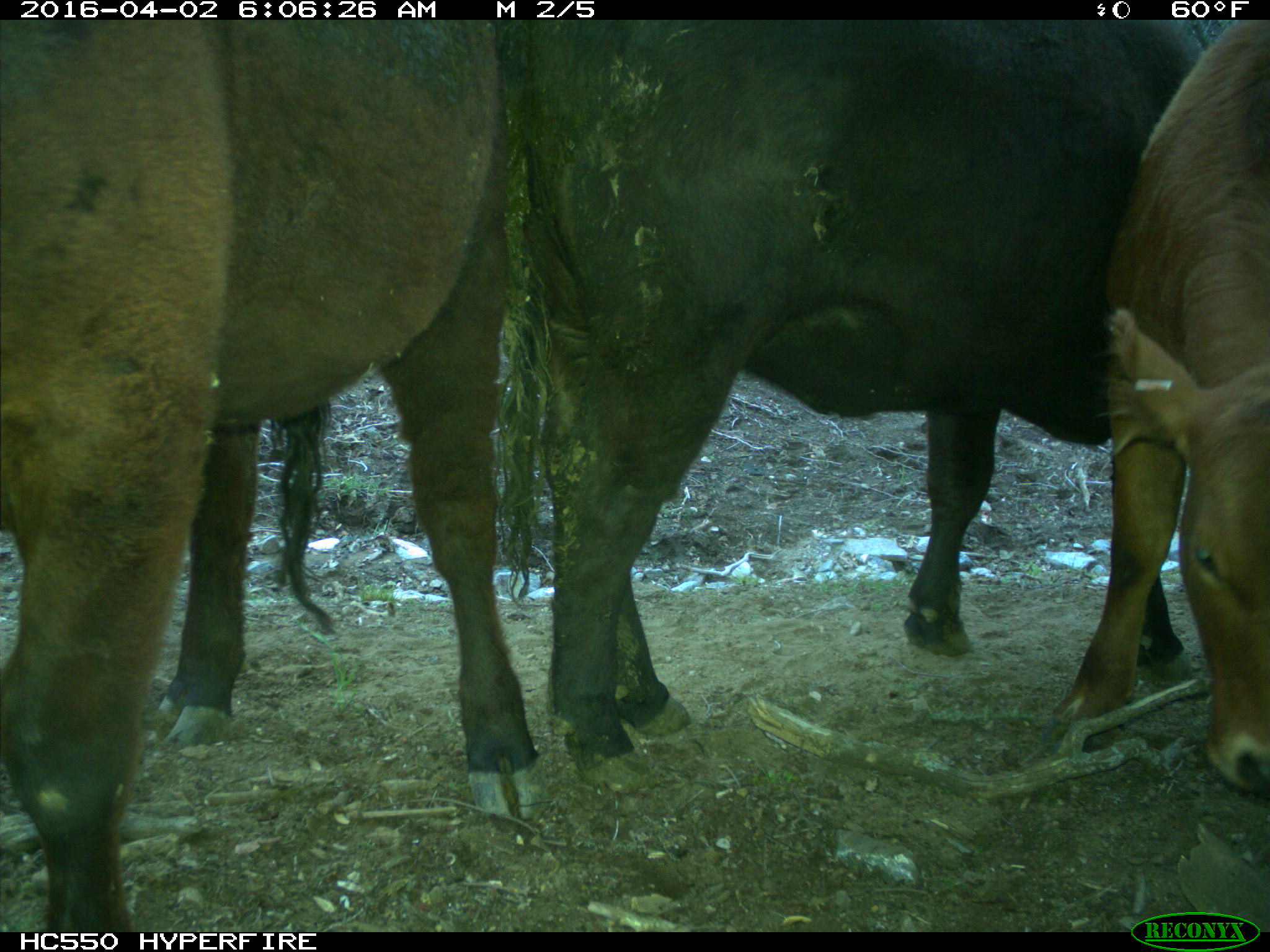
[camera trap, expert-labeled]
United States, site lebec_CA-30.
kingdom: Animalia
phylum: Chordata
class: Mammalia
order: Artiodactyla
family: Bovidae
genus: Bos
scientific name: Bos taurus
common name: domestic cow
Bos taurus (domestic cow).